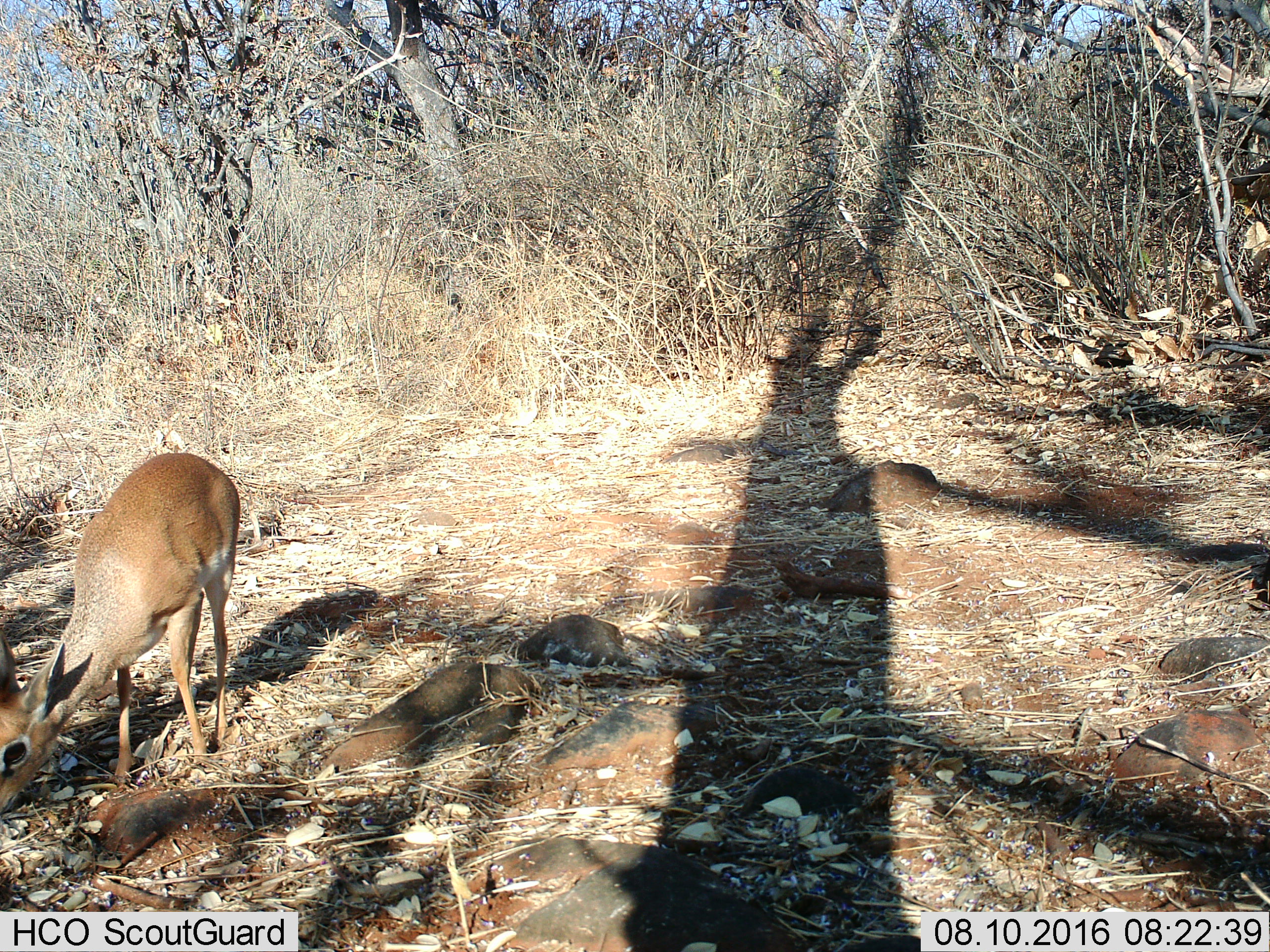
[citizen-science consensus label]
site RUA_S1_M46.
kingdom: Animalia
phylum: Chordata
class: Mammalia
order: Artiodactyla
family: Bovidae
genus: Madoqua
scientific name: Madoqua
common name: dik-dik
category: dikdik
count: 1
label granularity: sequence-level